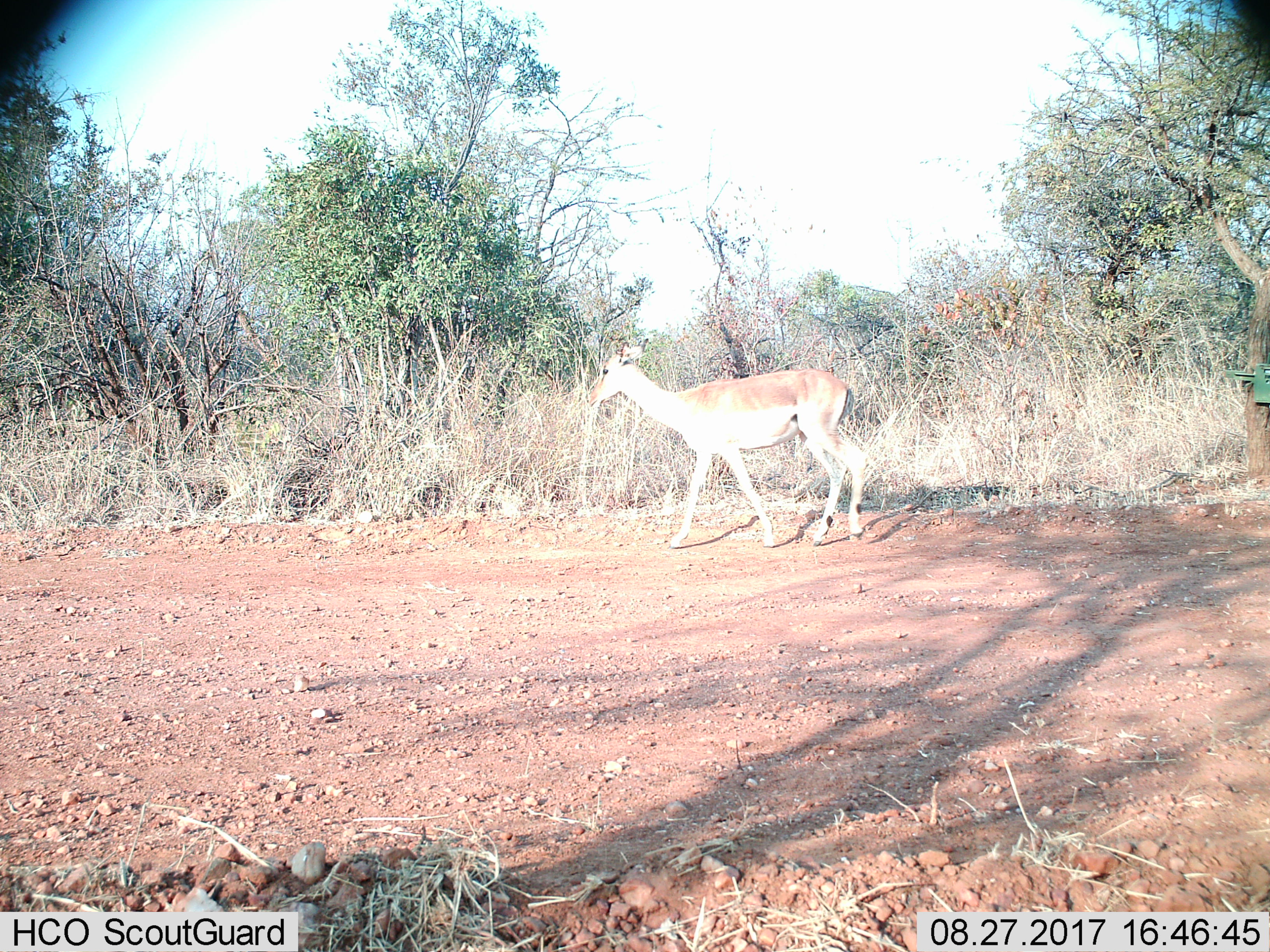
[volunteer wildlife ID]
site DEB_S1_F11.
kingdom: Animalia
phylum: Chordata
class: Mammalia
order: Artiodactyla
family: Bovidae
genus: Aepyceros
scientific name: Aepyceros melampus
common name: impala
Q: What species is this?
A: Impala (Aepyceros melampus).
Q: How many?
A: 1.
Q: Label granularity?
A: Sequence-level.